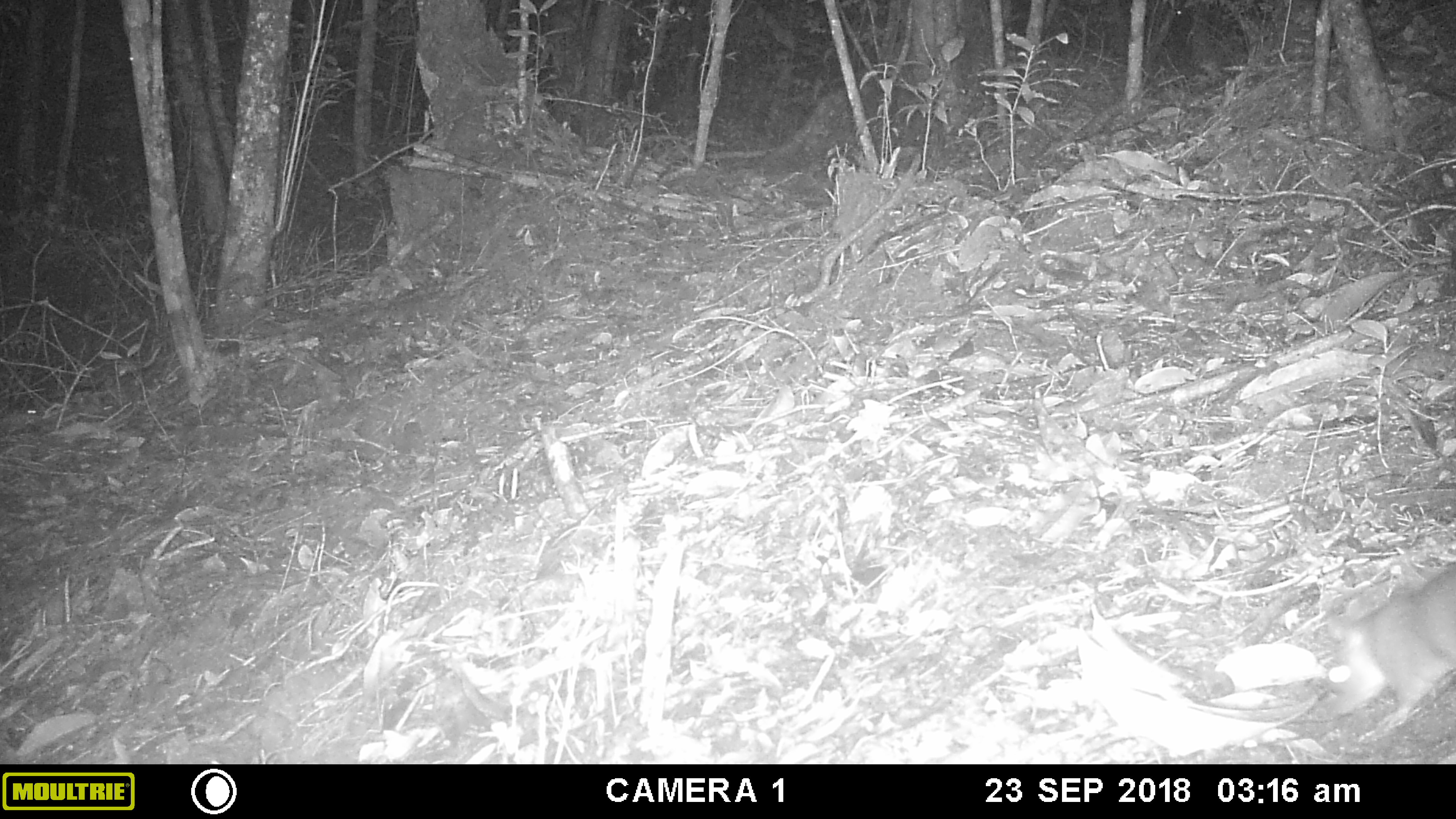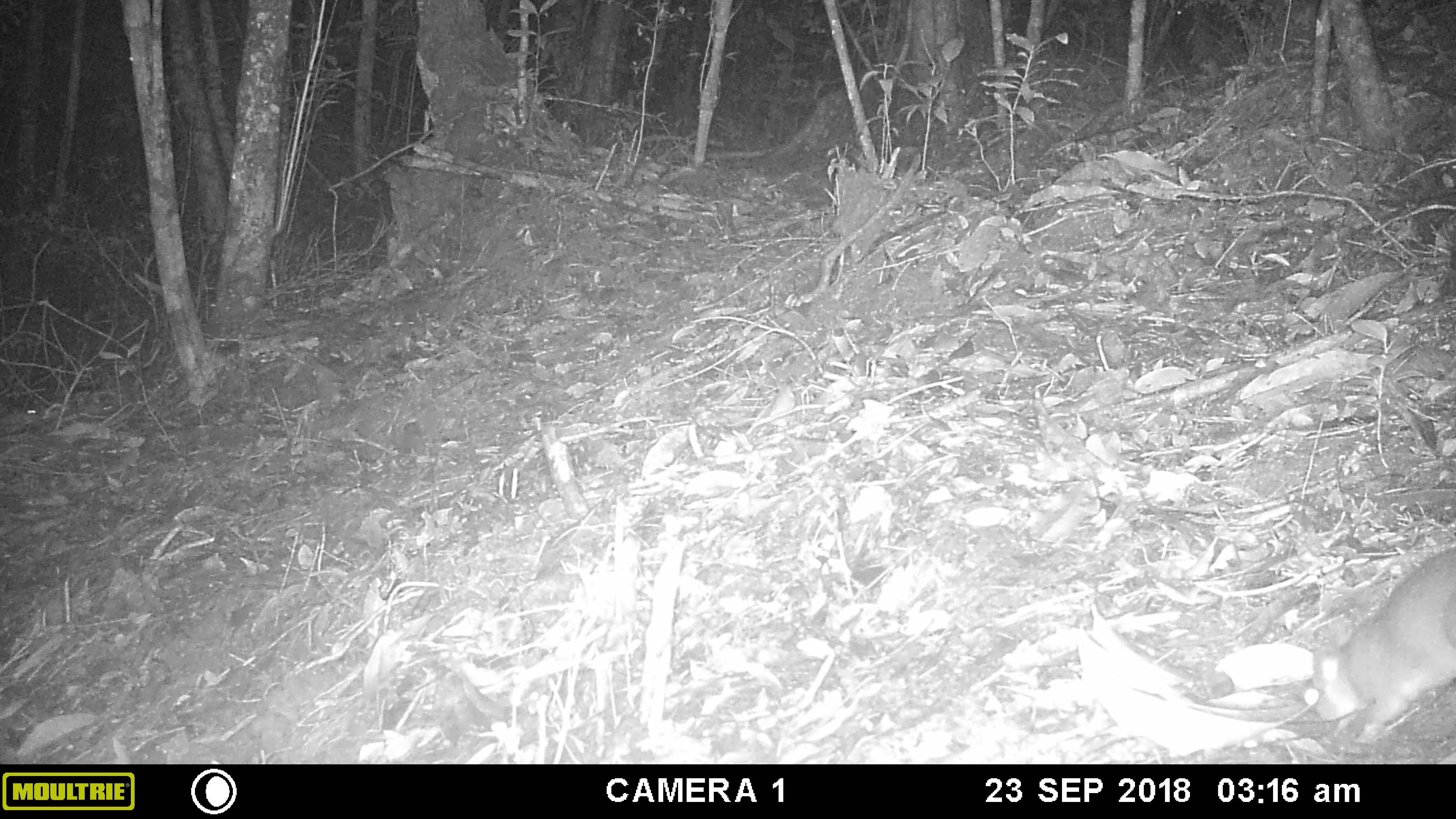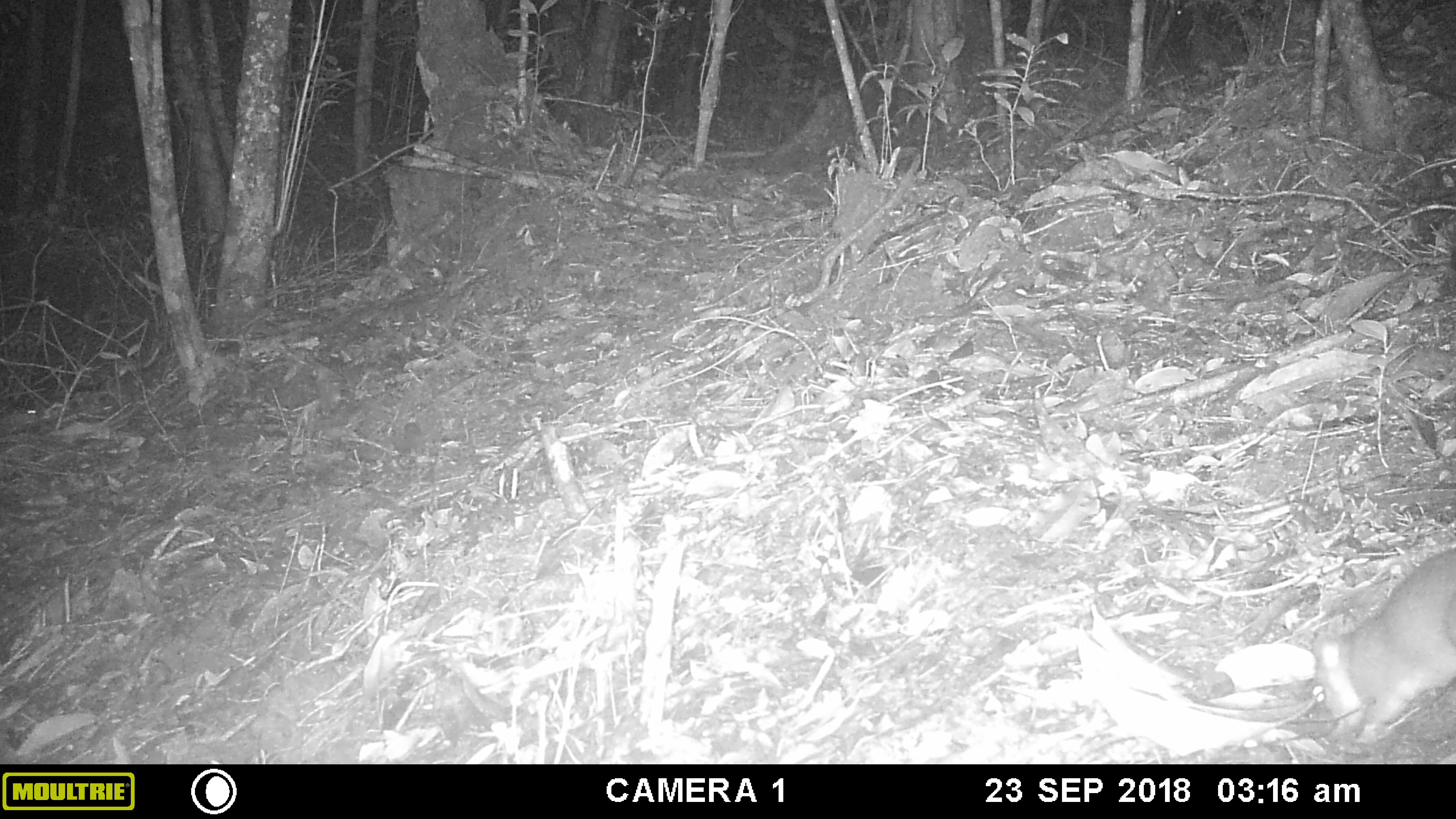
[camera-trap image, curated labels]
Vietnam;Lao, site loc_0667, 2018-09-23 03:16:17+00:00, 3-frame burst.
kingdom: Animalia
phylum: Chordata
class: Mammalia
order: Rodentia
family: Muridae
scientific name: Muridae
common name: old-world mice and rats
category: unidentified murid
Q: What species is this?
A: Unidentified murid (old-world mice and rats) (Muridae).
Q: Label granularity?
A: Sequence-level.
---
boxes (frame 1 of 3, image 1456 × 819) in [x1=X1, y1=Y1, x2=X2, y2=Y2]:
unidentified murid: [x1=1324, y1=561, x2=1455, y2=725]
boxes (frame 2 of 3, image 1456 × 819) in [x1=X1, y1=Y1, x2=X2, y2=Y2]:
unidentified murid: [x1=1304, y1=544, x2=1456, y2=743]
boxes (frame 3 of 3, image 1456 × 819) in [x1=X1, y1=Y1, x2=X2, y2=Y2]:
unidentified murid: [x1=1310, y1=545, x2=1456, y2=746]